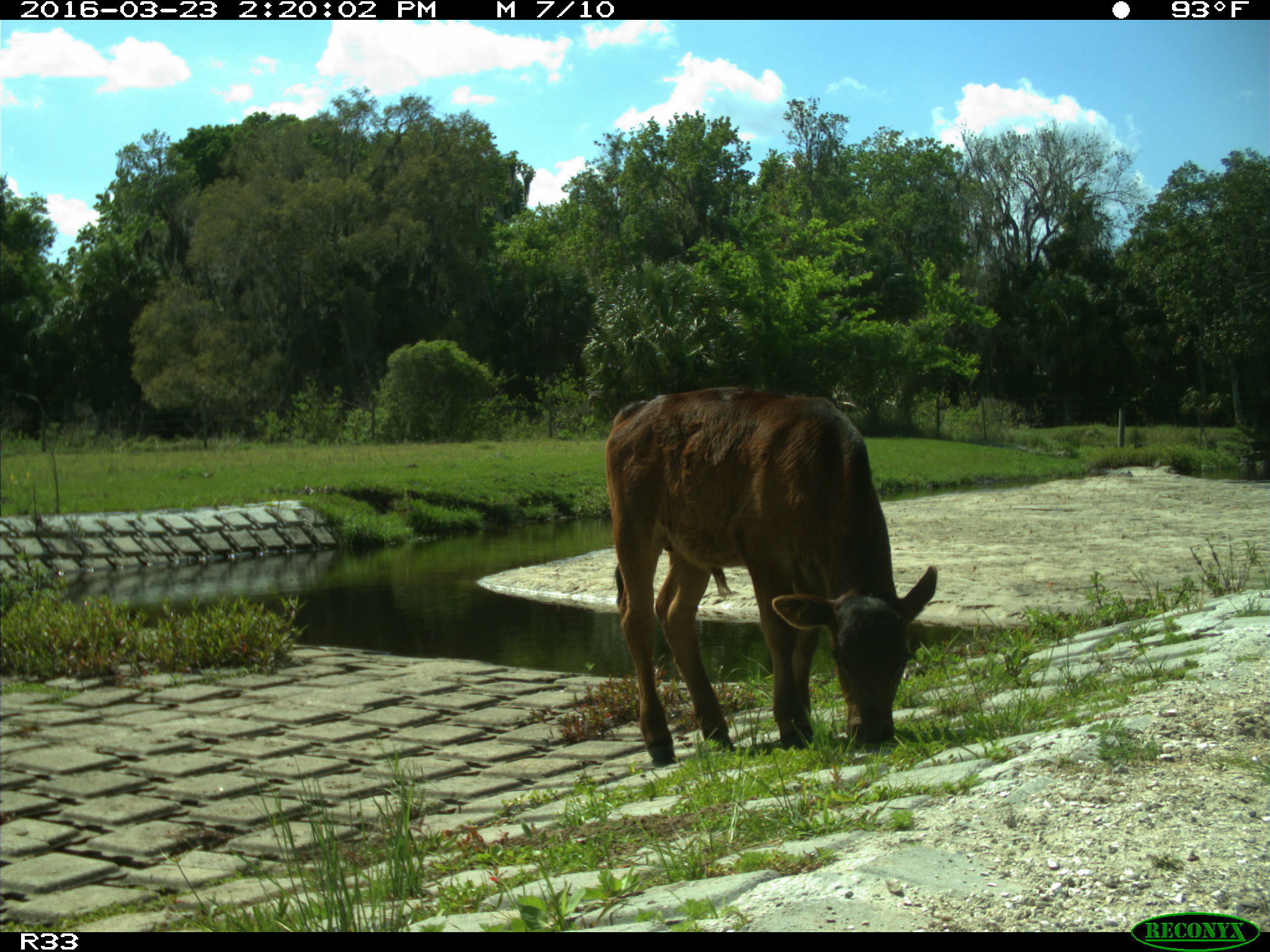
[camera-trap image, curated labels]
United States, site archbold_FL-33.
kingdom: Animalia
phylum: Chordata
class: Mammalia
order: Artiodactyla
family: Bovidae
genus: Bos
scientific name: Bos taurus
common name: domestic cow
Bos taurus (domestic cow).